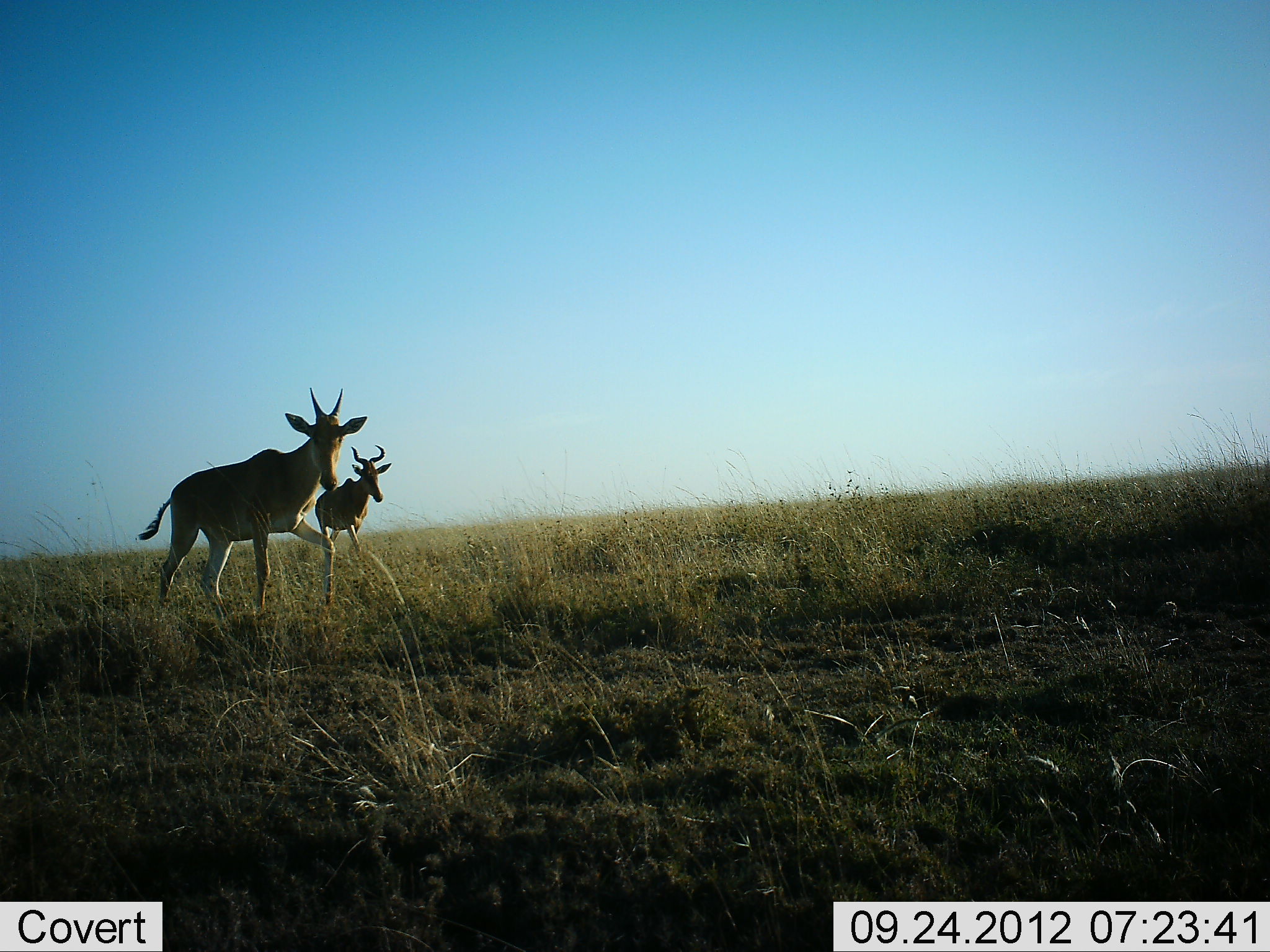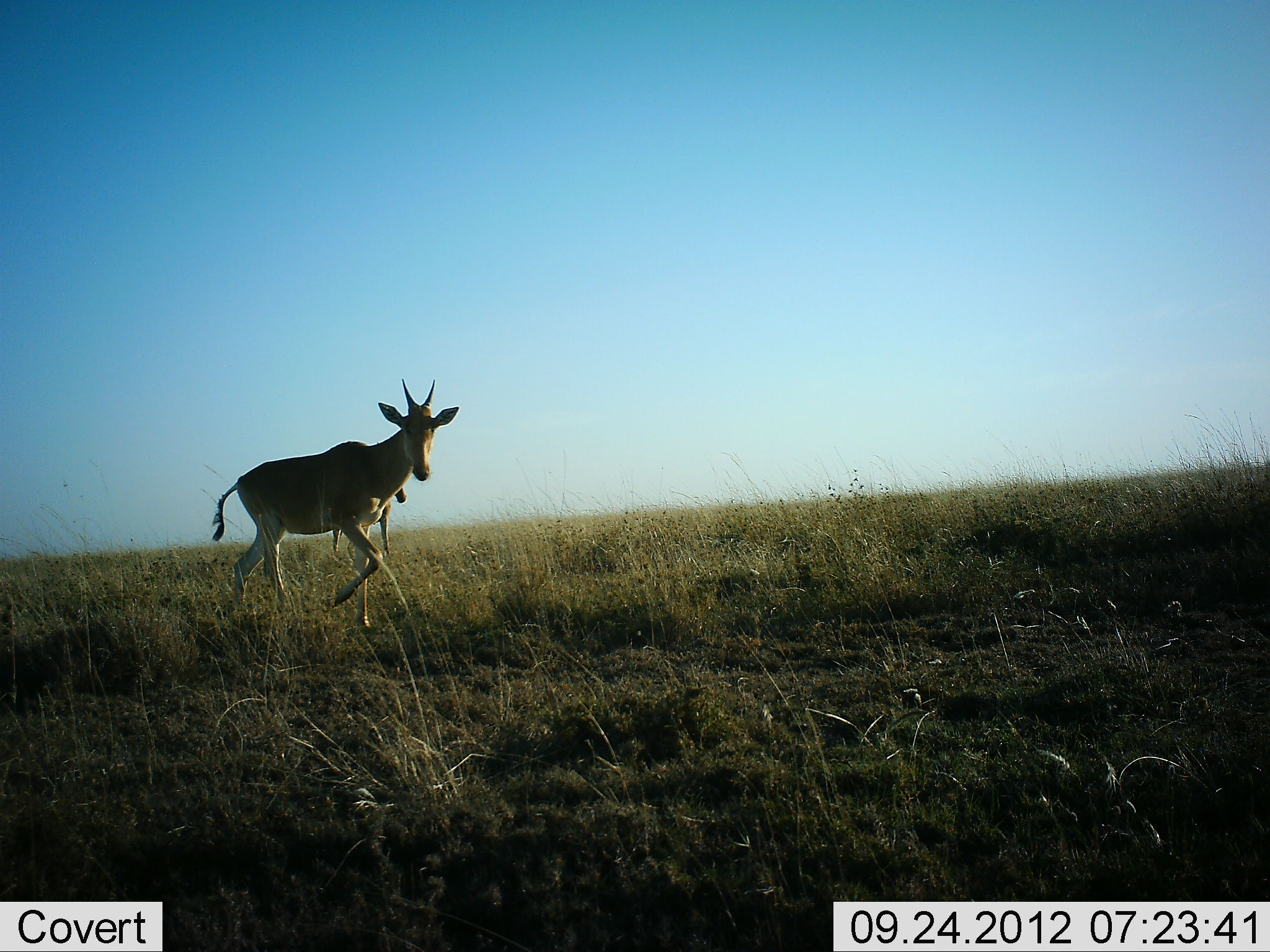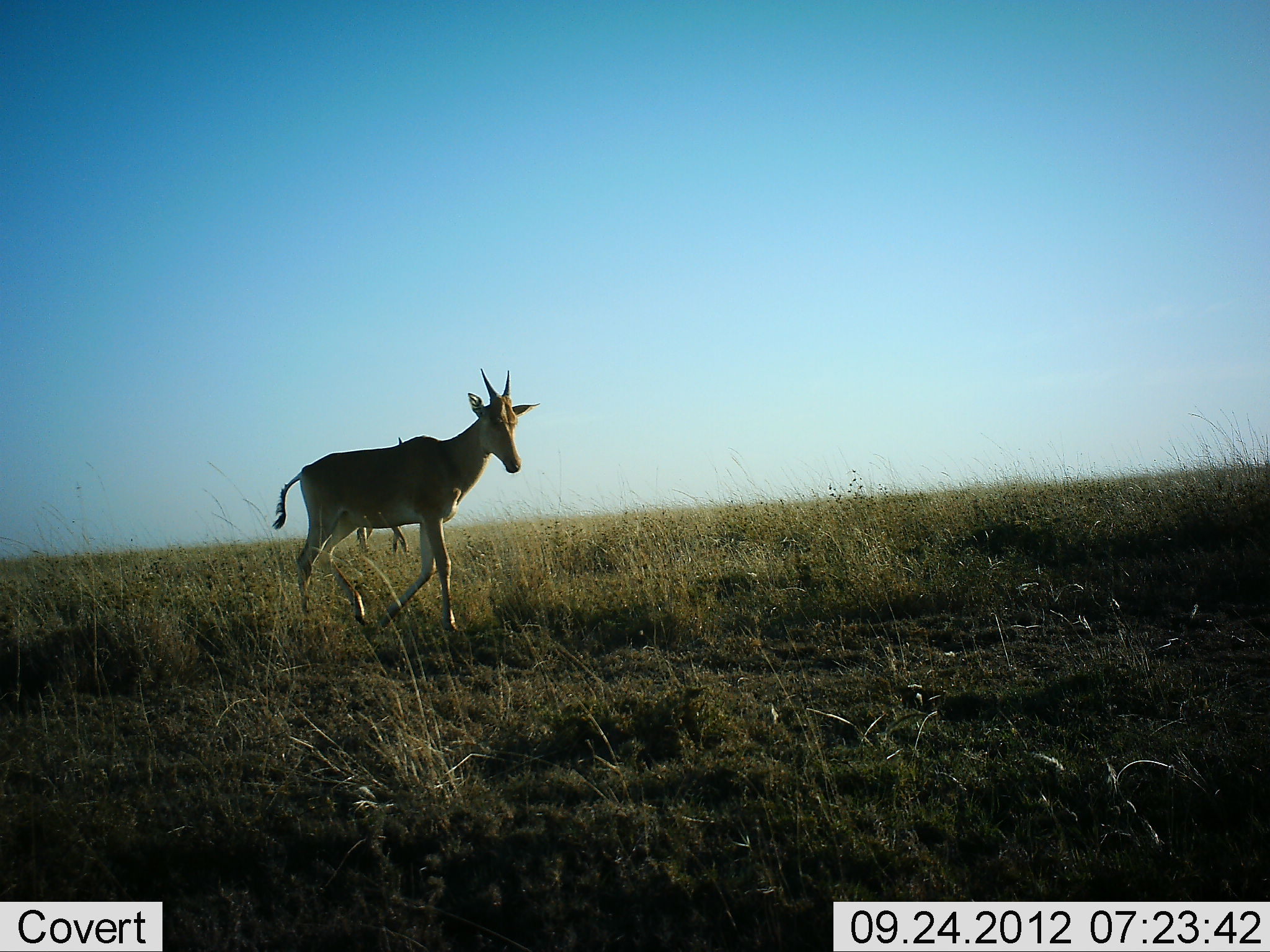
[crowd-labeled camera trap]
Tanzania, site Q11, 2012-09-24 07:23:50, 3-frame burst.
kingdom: Animalia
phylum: Chordata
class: Mammalia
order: Artiodactyla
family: Bovidae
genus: Alcelaphus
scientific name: Alcelaphus buselaphus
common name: hartebeest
Hartebeest (Alcelaphus buselaphus), count 2. Behavior (volunteer vote fractions): standing 0%, resting 0%, moving 100%, interacting 0%. Young present (vote fraction): 10%. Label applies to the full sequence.